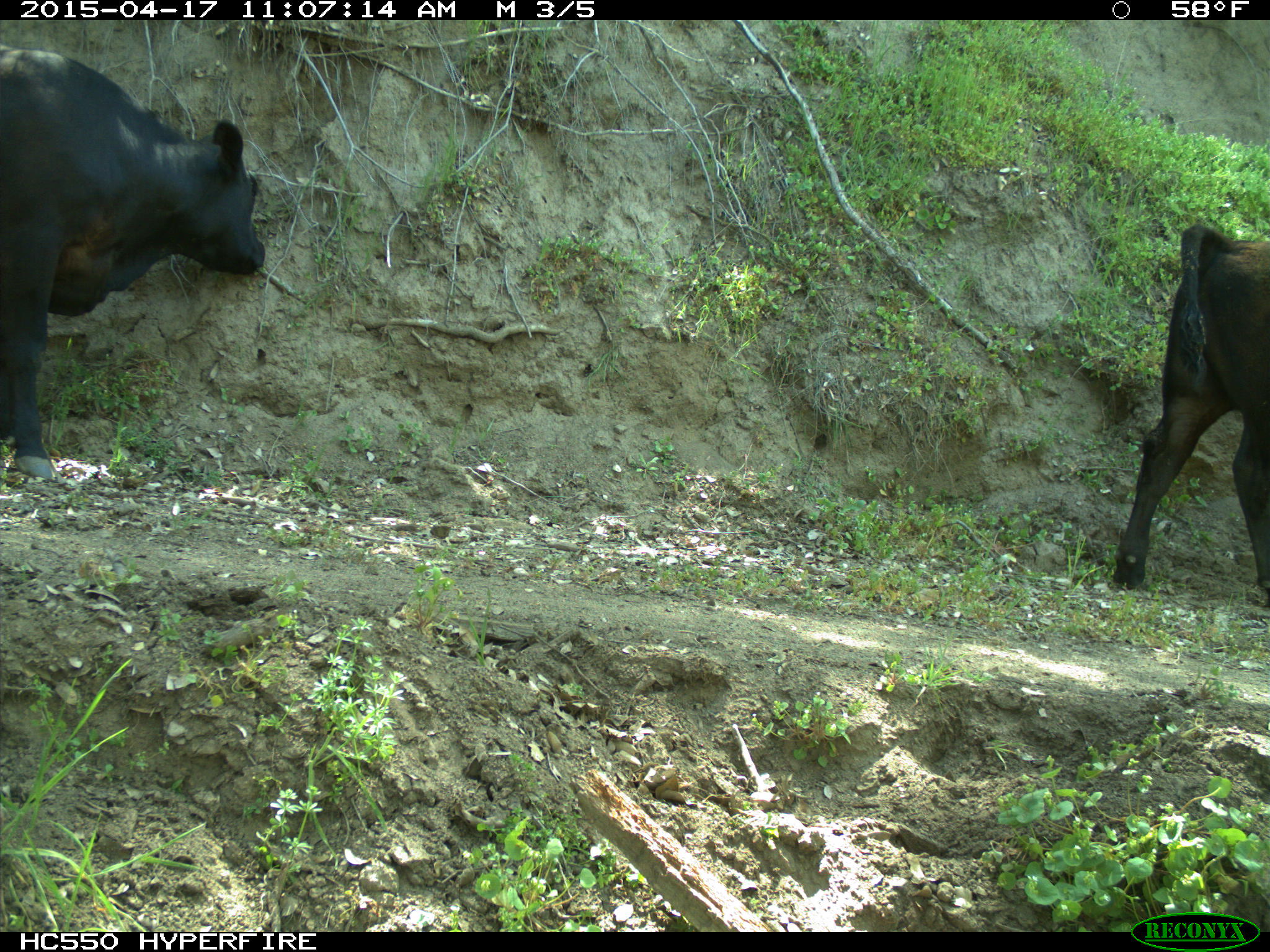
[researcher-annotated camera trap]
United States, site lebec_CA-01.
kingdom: Animalia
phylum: Chordata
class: Mammalia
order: Artiodactyla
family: Bovidae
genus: Bos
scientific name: Bos taurus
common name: domestic cow